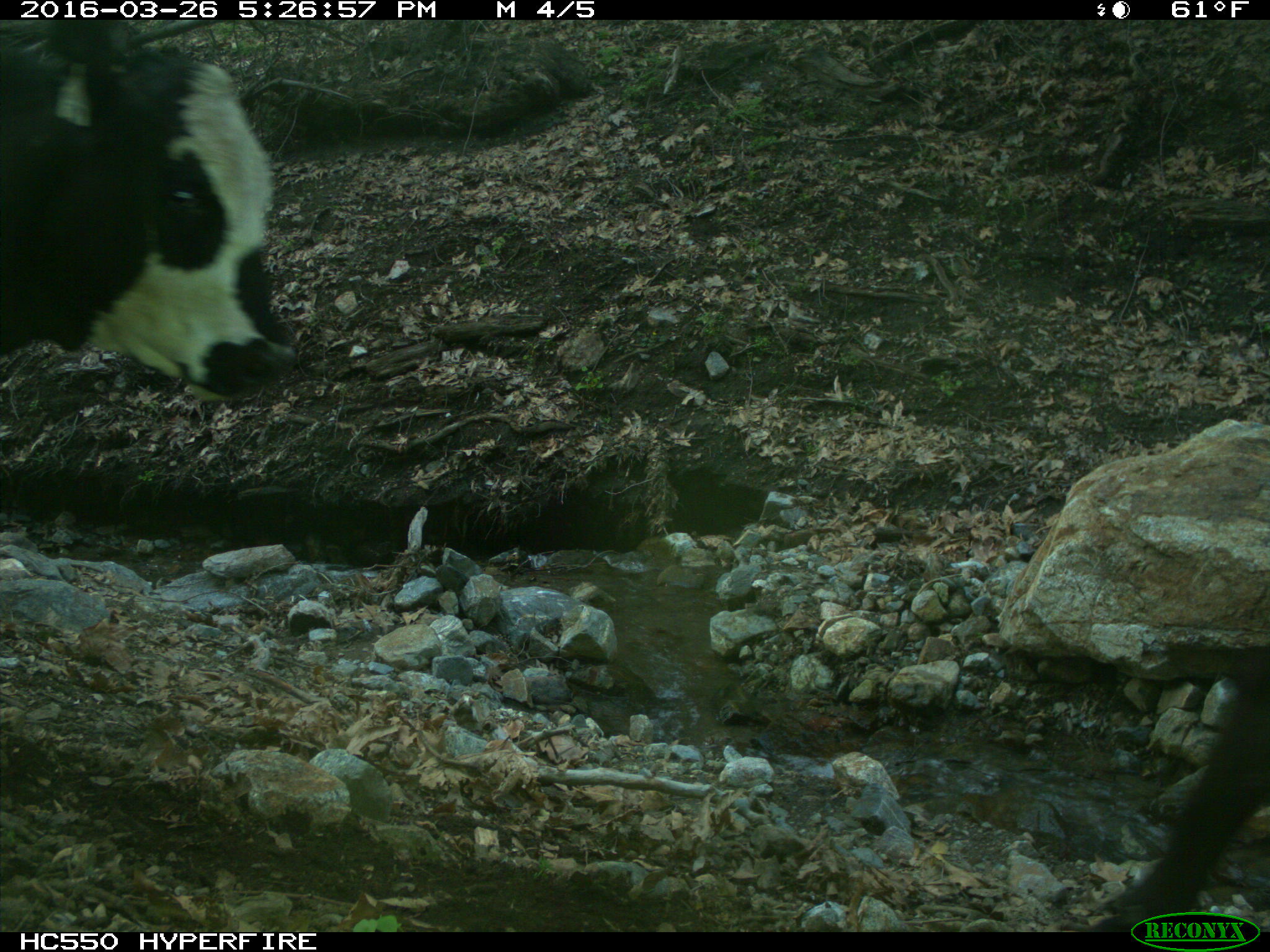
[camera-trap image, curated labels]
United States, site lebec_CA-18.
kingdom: Animalia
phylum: Chordata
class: Mammalia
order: Artiodactyla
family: Bovidae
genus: Bos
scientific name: Bos taurus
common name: domestic cow